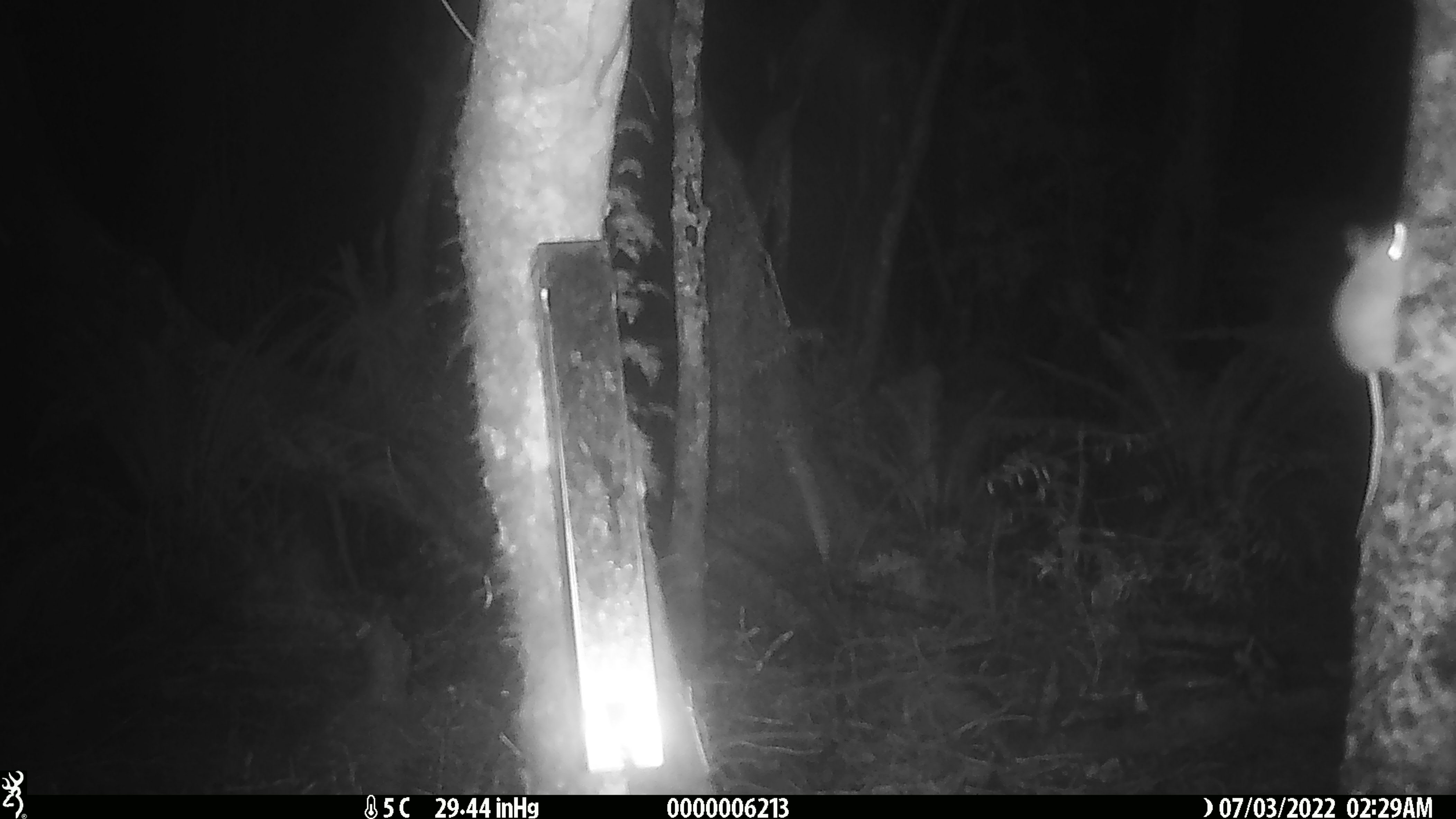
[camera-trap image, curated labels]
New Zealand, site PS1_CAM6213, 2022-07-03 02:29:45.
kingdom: Animalia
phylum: Chordata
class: Mammalia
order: Rodentia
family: Muridae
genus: Mus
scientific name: Mus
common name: mouse